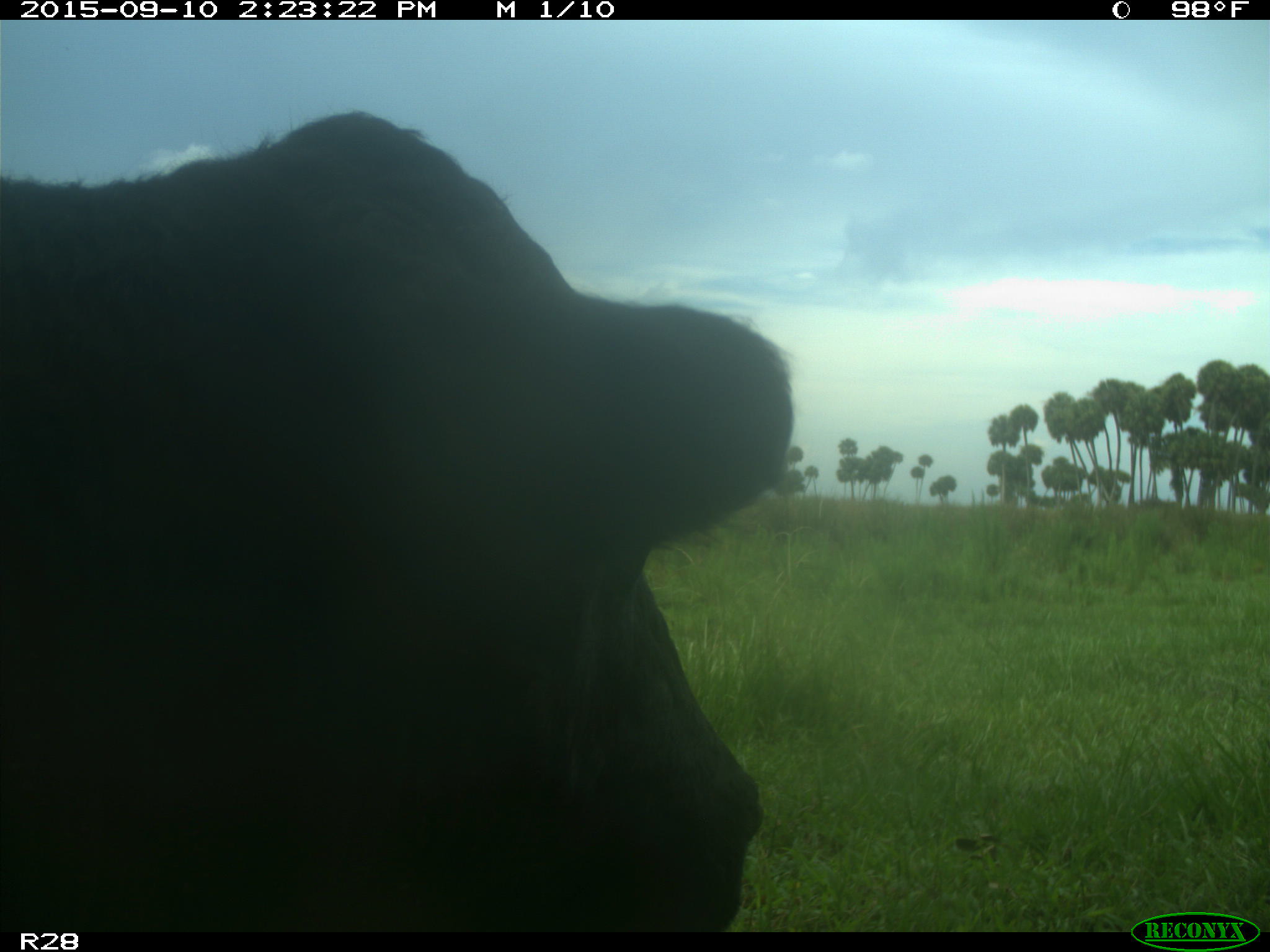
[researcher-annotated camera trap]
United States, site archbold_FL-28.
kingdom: Animalia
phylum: Chordata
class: Mammalia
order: Artiodactyla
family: Bovidae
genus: Bos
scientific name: Bos taurus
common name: domestic cow